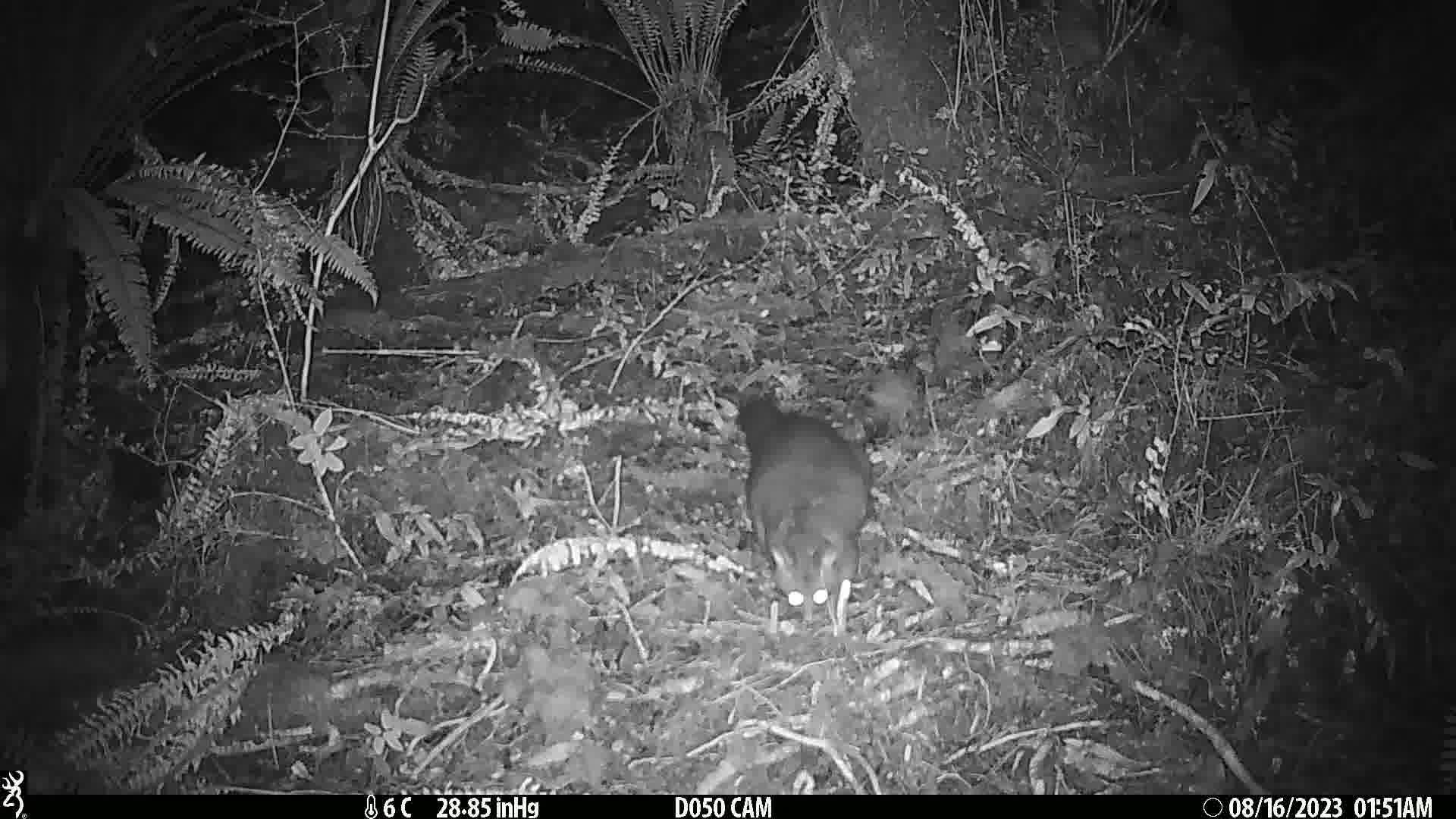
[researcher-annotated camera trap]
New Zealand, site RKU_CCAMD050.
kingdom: Animalia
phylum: Chordata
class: Mammalia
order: Diprotodontia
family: Phalangeridae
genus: Trichosurus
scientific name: Trichosurus vulpecula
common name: common brushtail possum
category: possum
Possum (common brushtail possum) (Trichosurus vulpecula).